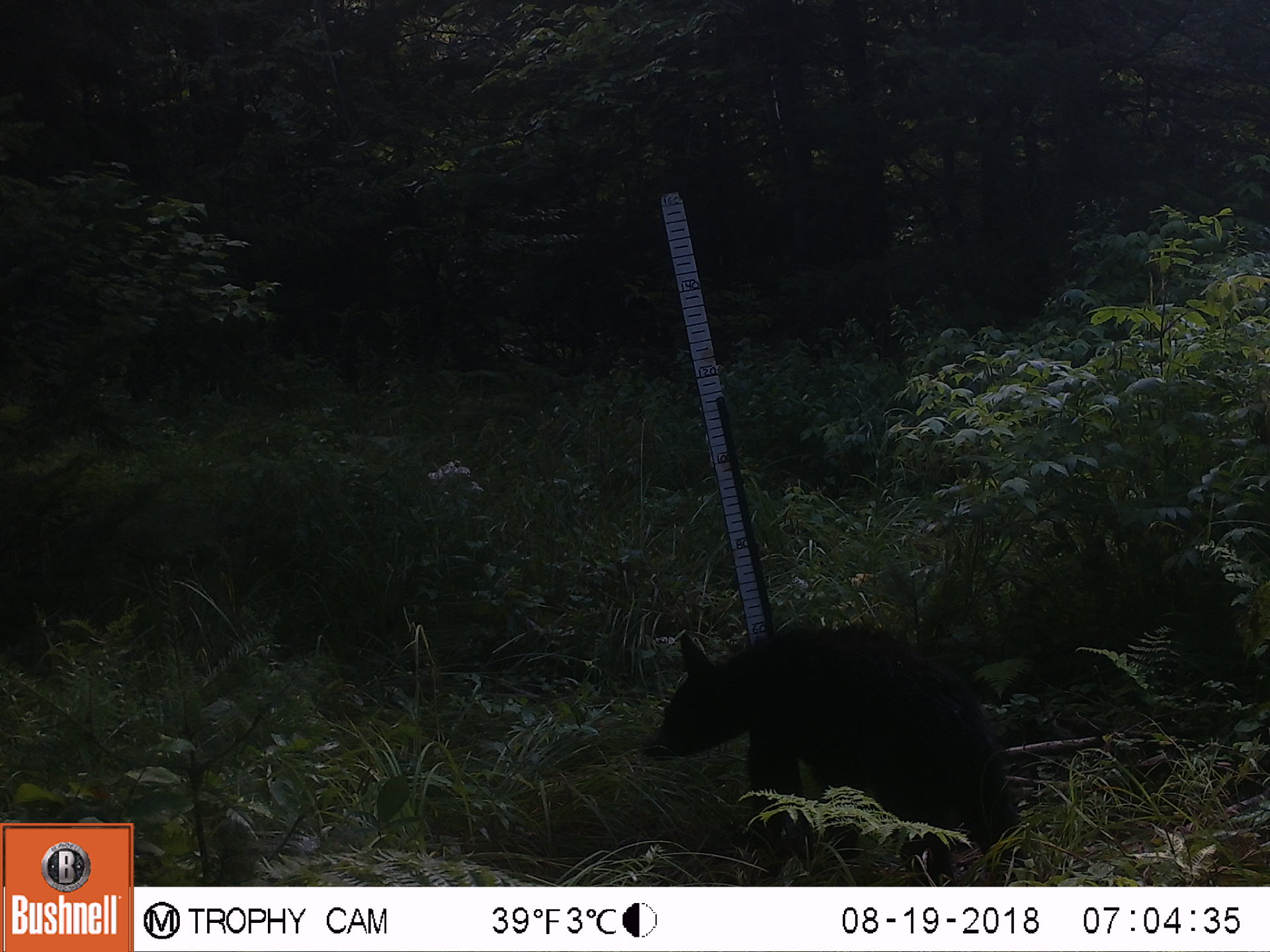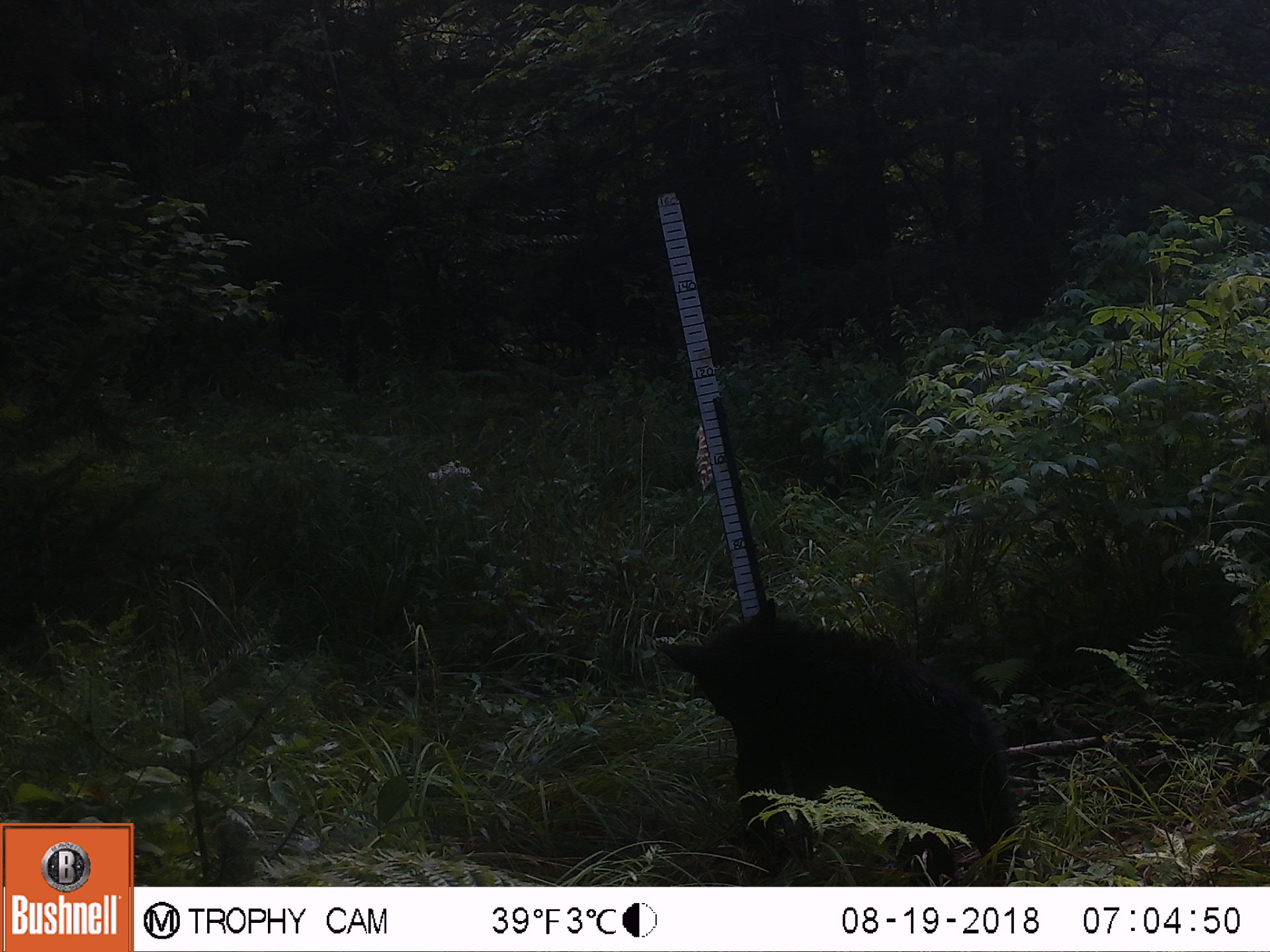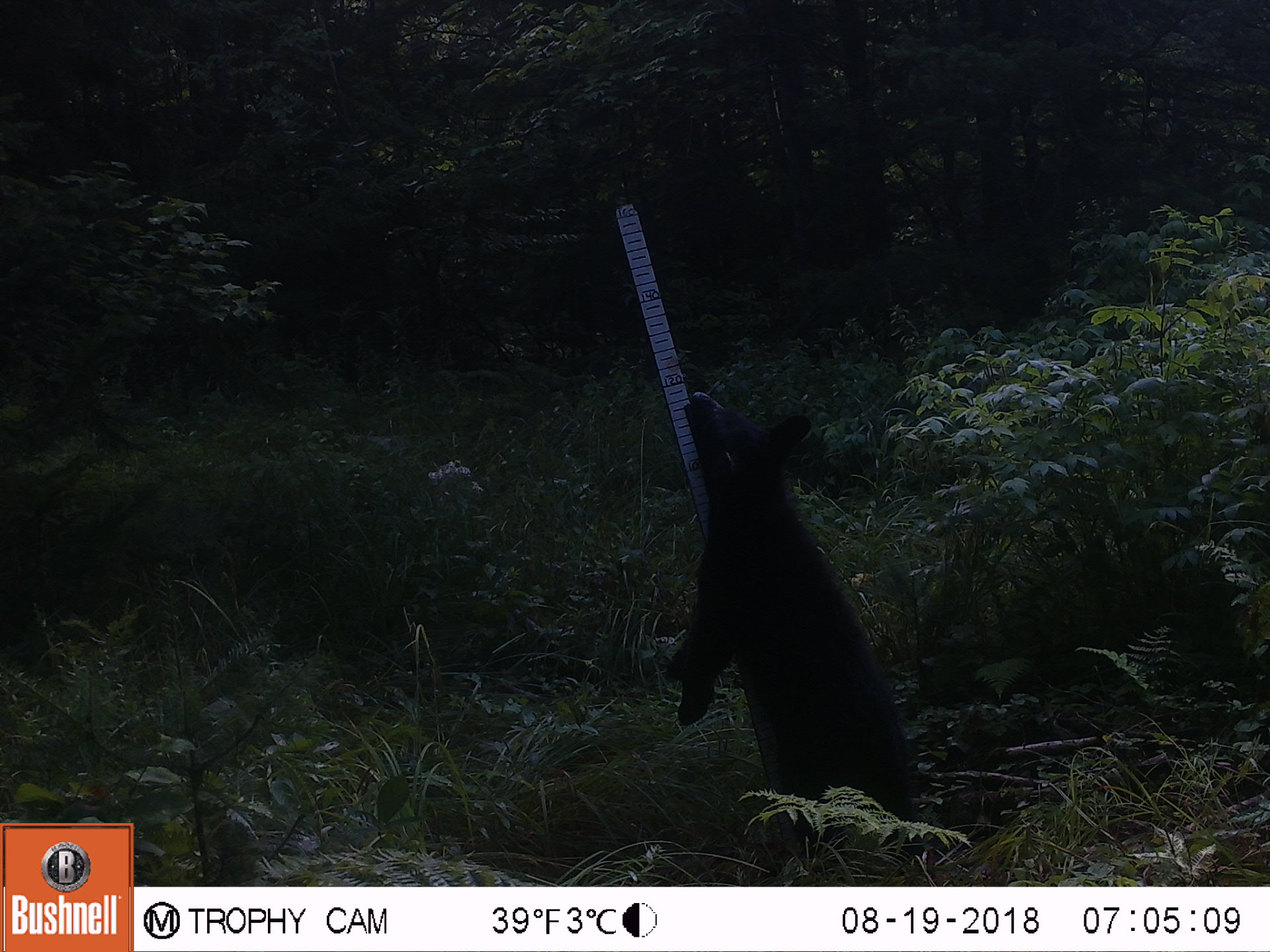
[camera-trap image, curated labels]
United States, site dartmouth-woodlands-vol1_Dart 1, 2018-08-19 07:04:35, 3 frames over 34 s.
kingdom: Animalia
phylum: Chordata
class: Mammalia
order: Carnivora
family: Ursidae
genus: Ursus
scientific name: Ursus americanus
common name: black bear